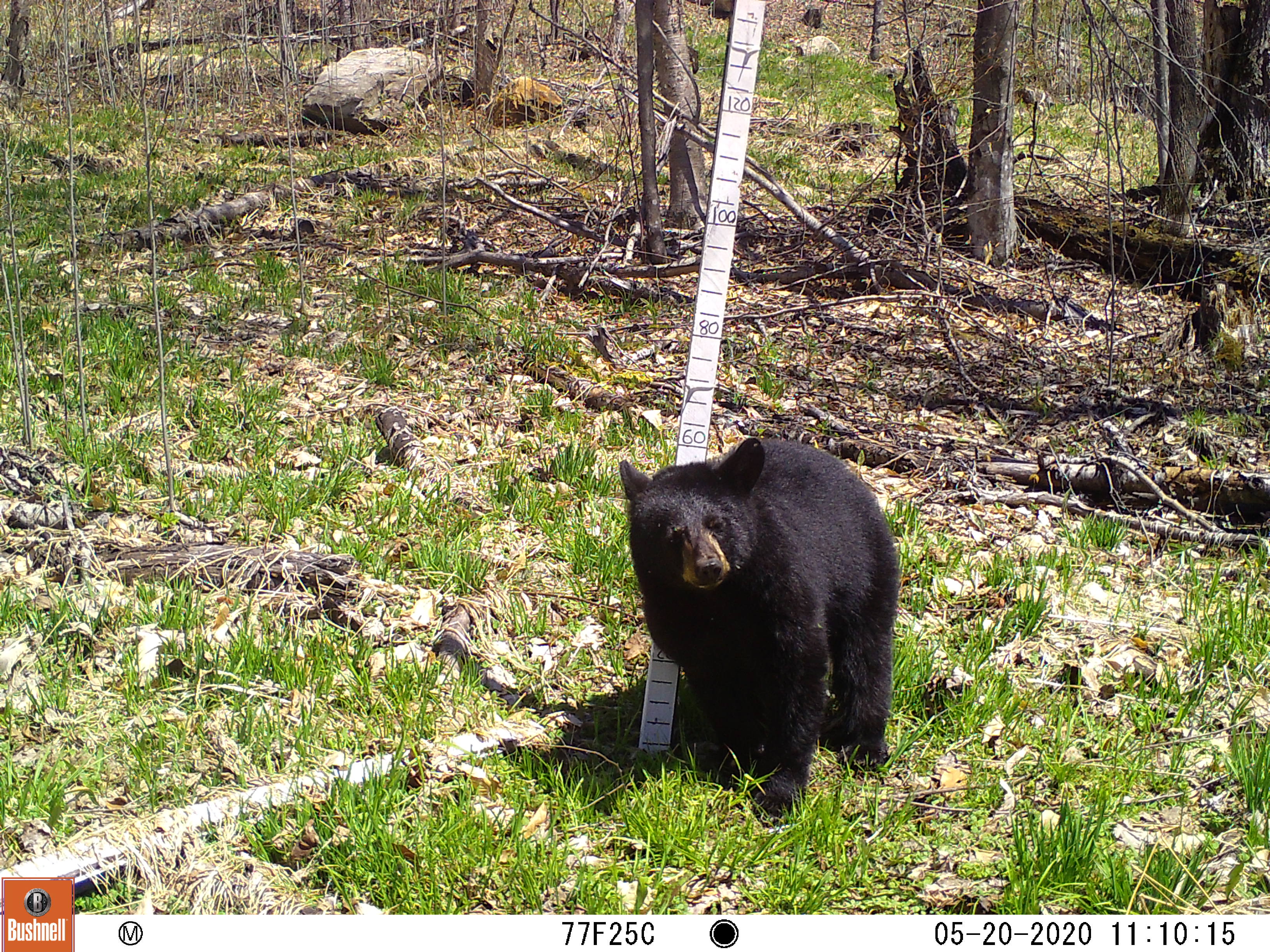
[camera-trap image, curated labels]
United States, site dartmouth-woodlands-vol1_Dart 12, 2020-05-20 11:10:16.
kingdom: Animalia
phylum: Chordata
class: Mammalia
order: Carnivora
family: Ursidae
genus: Ursus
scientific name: Ursus americanus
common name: black bear